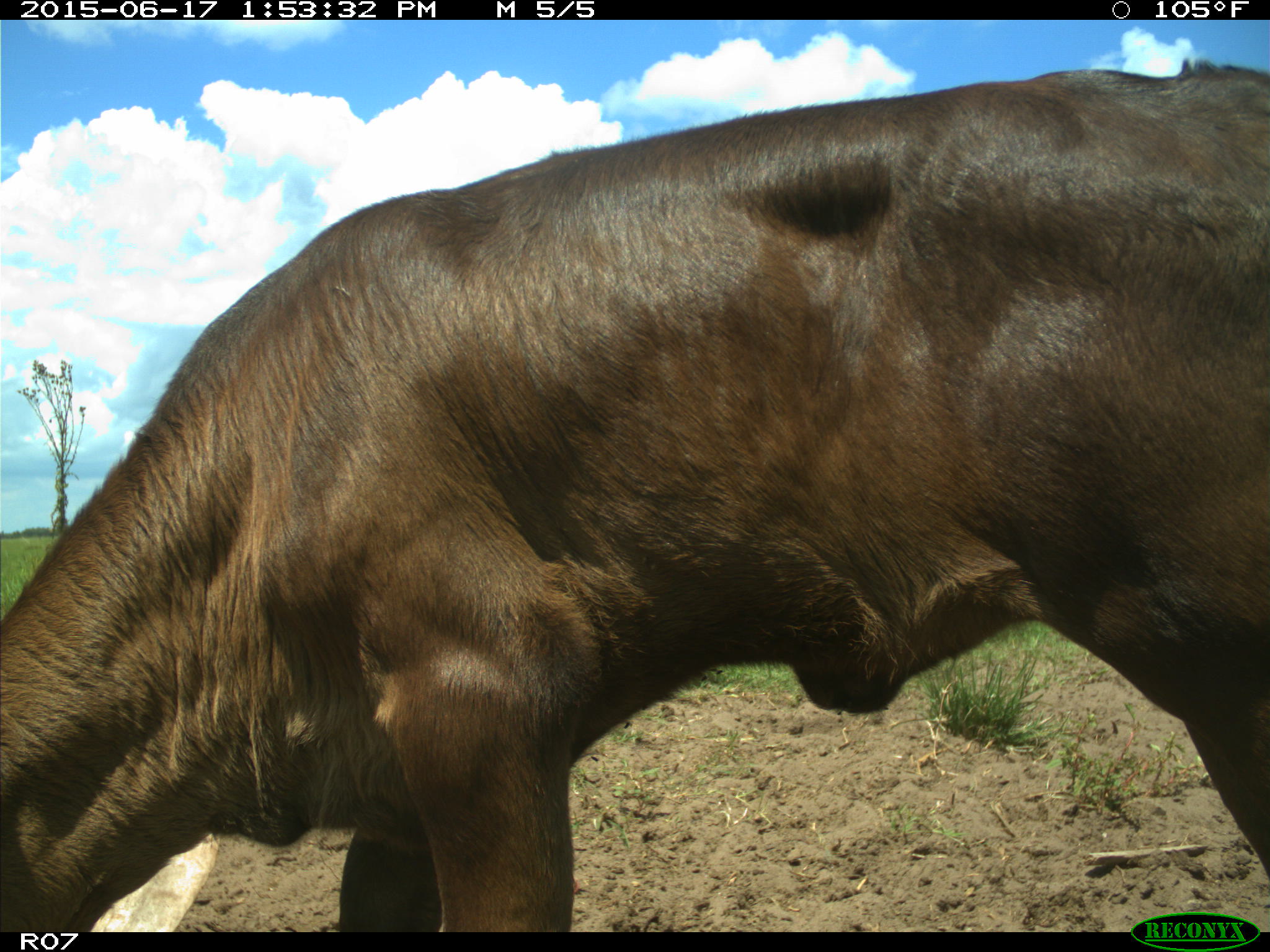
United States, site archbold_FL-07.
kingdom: Animalia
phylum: Chordata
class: Mammalia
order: Artiodactyla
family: Bovidae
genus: Bos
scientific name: Bos taurus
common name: domestic cow